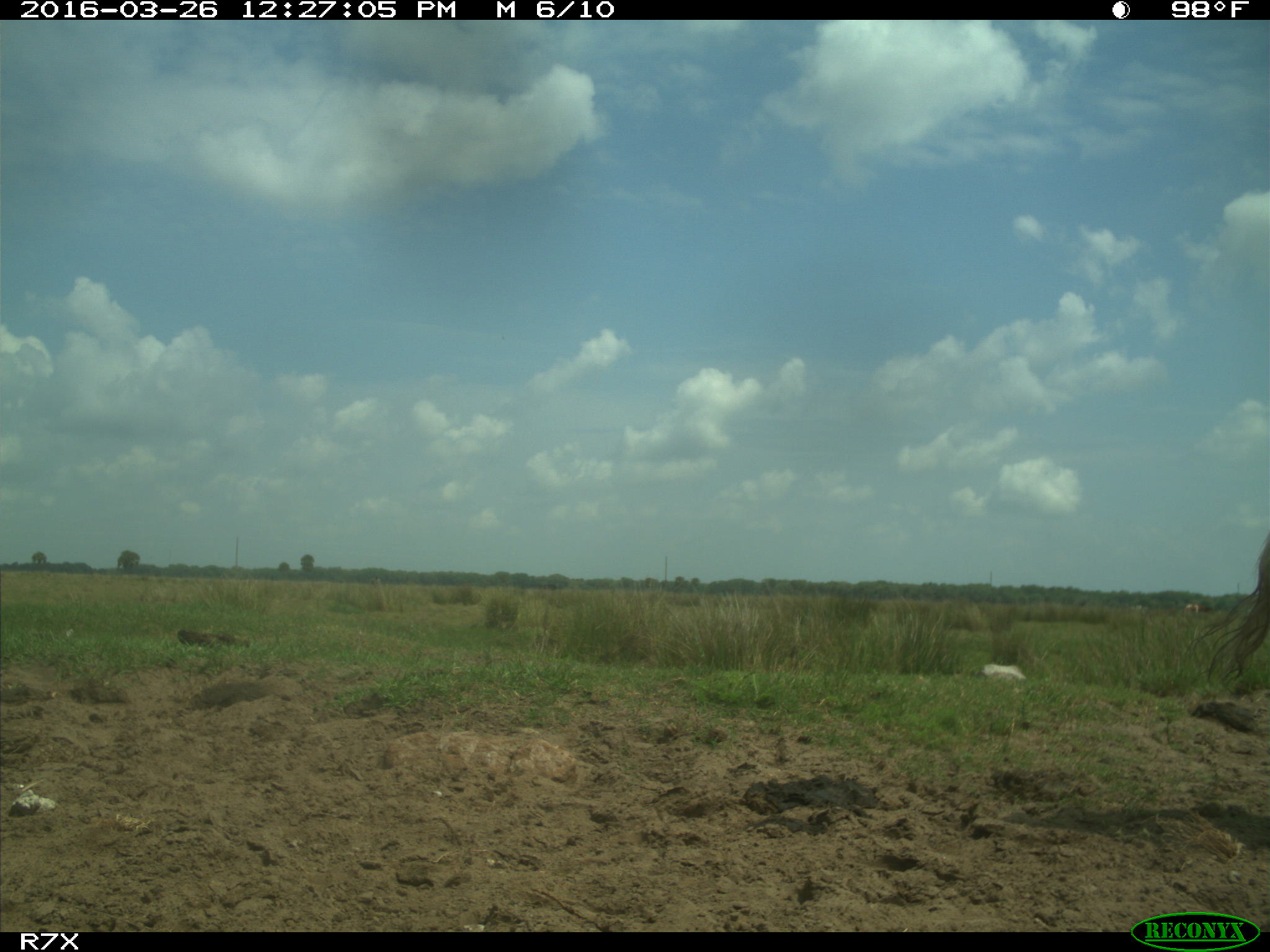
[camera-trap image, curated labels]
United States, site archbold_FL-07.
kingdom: Animalia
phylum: Chordata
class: Mammalia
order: Artiodactyla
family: Bovidae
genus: Bos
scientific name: Bos taurus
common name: domestic cow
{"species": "Bos taurus (domestic cow)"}